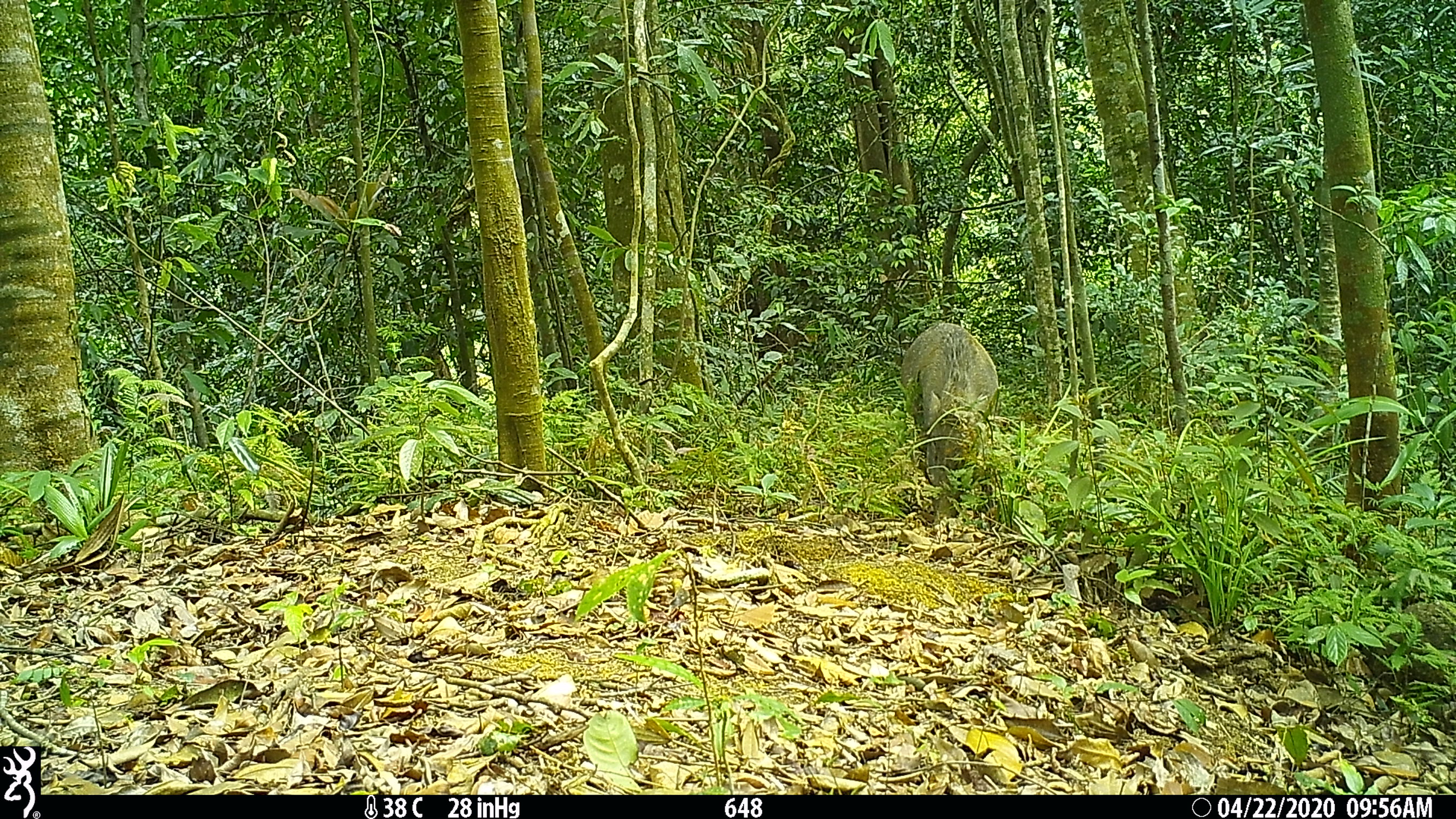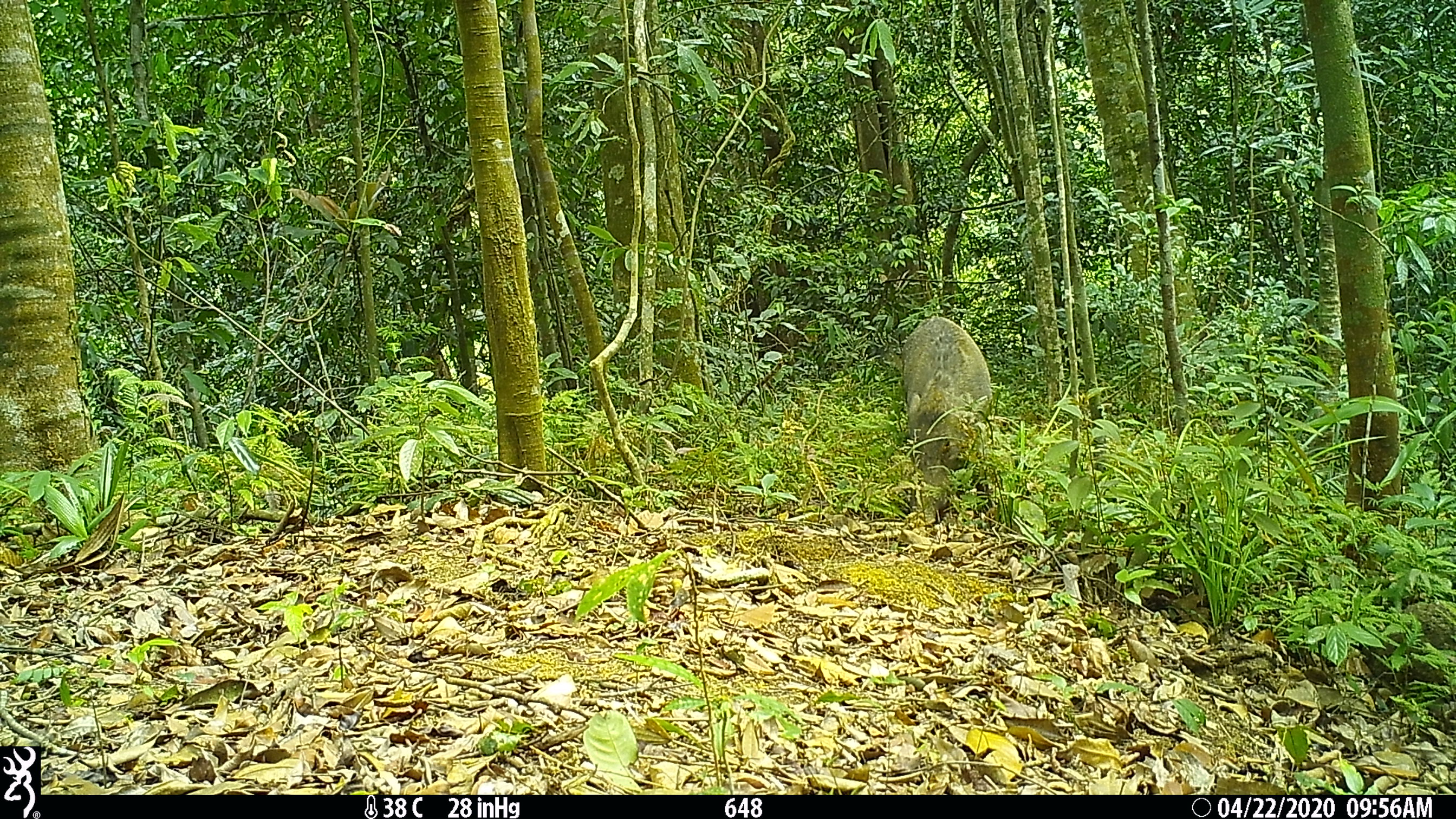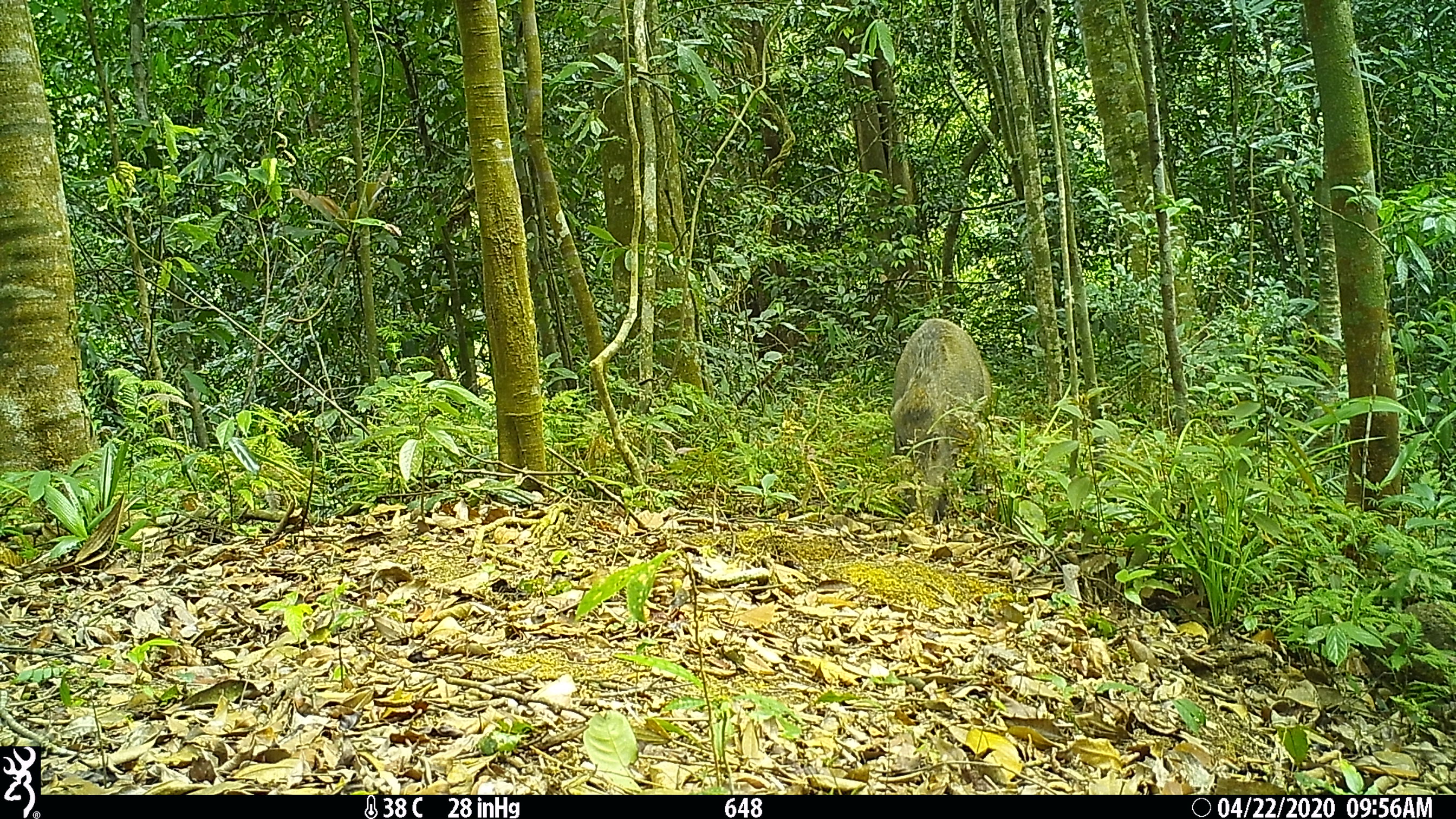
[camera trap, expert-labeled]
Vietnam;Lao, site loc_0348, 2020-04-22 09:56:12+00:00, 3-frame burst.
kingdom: Animalia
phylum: Chordata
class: Mammalia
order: Artiodactyla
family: Suidae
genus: Sus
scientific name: Sus scrofa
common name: eurasian wild pig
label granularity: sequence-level